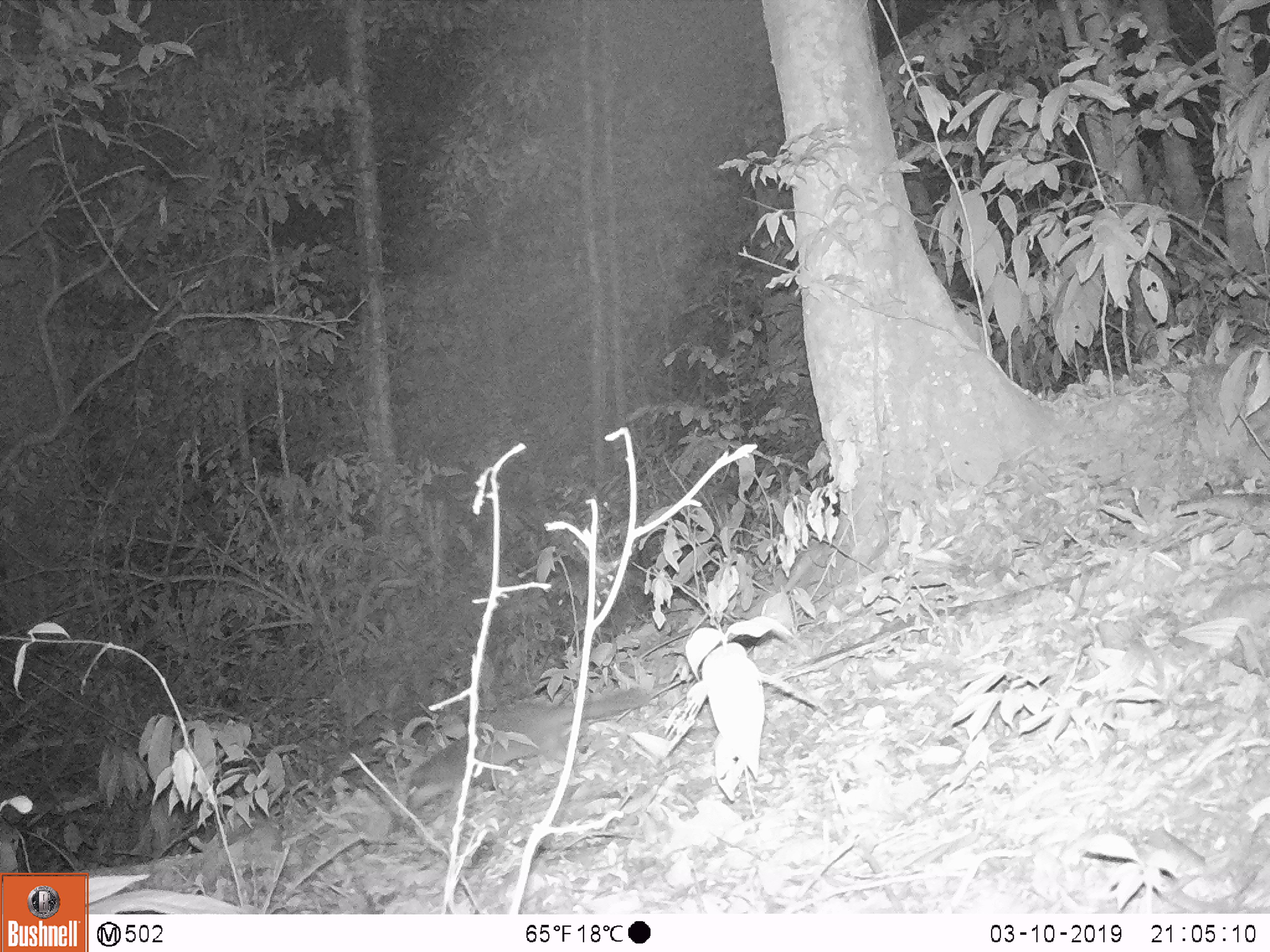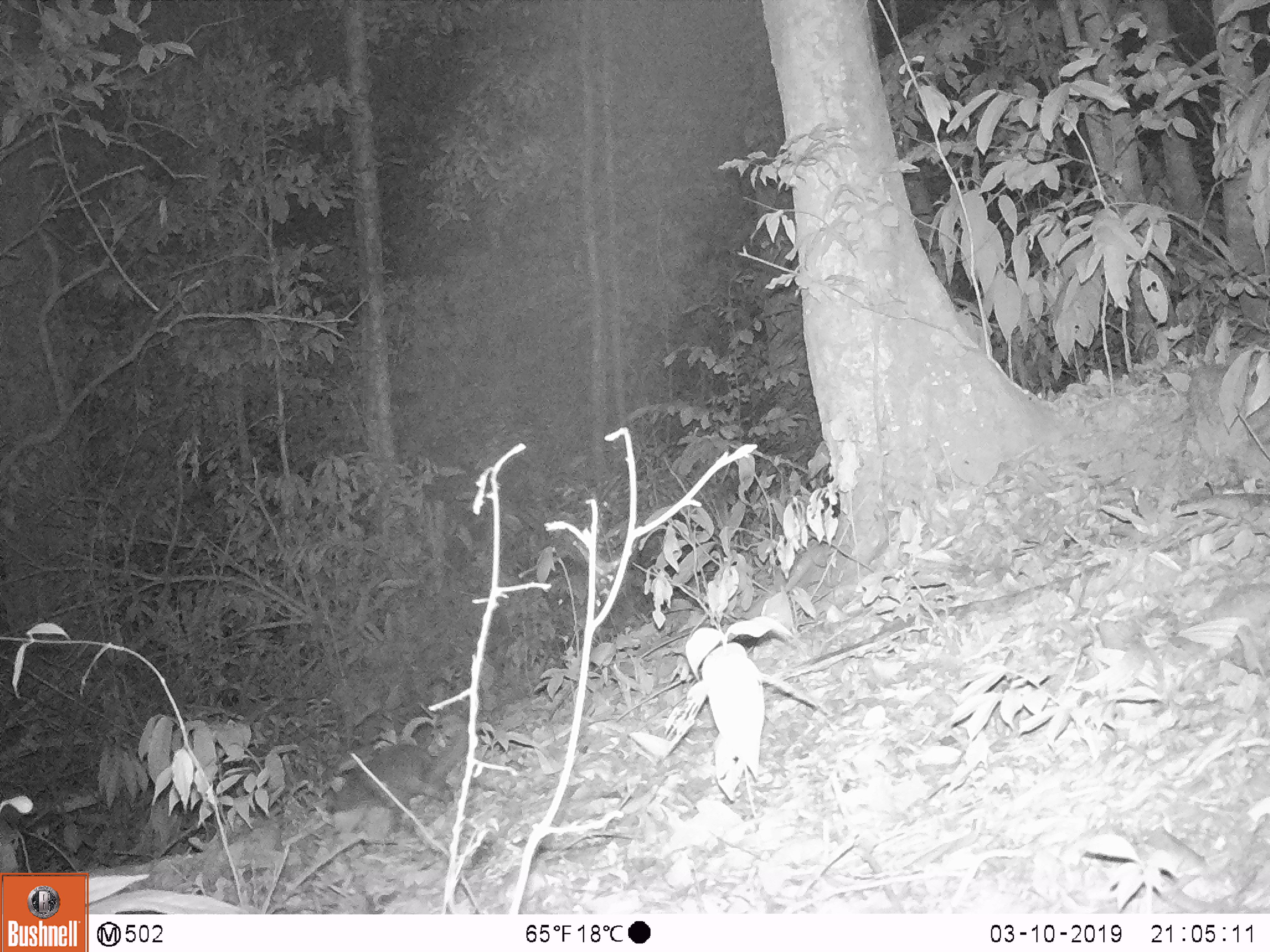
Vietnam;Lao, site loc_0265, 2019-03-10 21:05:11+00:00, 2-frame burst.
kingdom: Animalia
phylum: Chordata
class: Mammalia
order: Carnivora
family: Mustelidae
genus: Melogale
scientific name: Melogale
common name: ferret badger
Ferret badger (Melogale). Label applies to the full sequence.